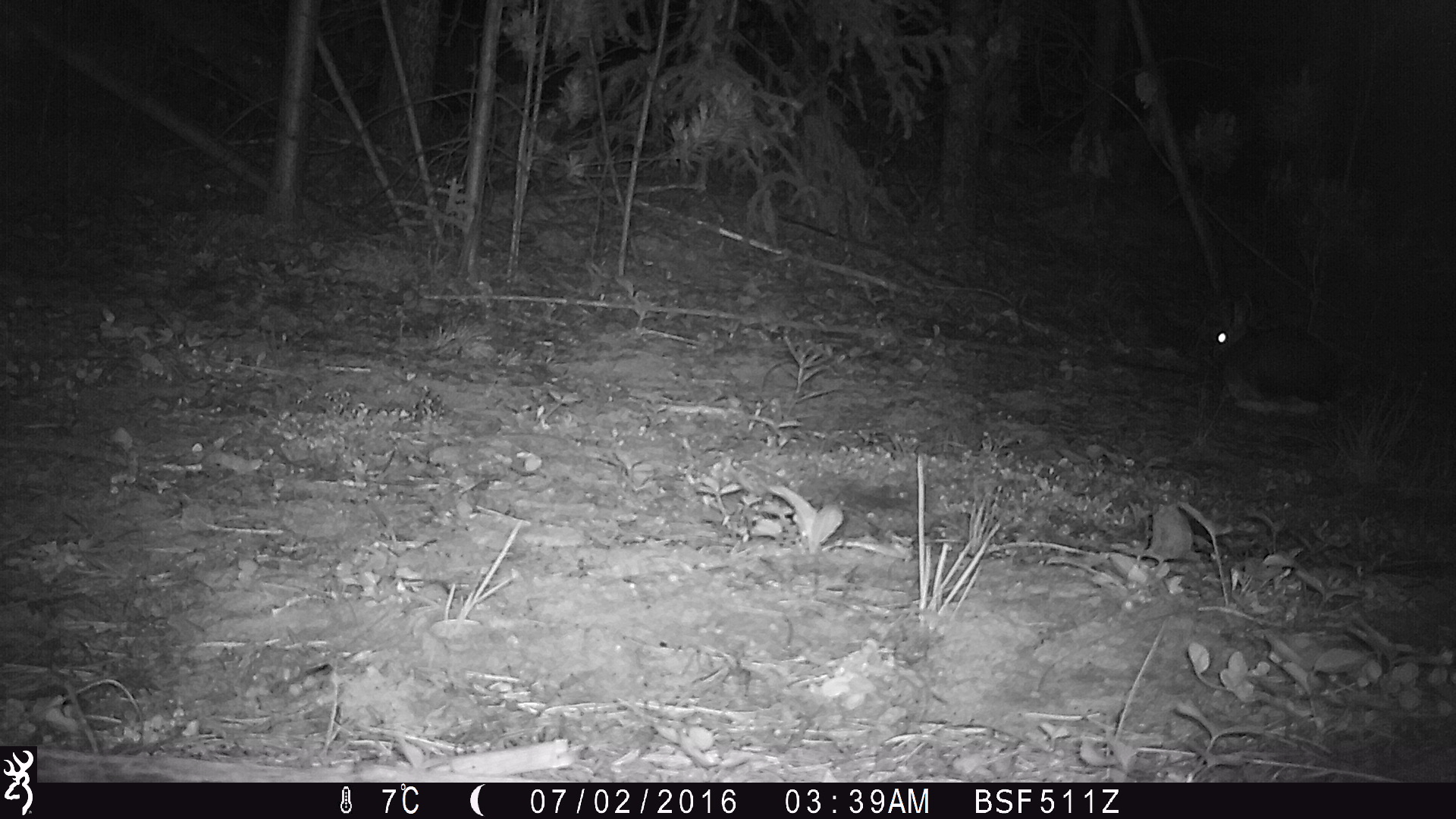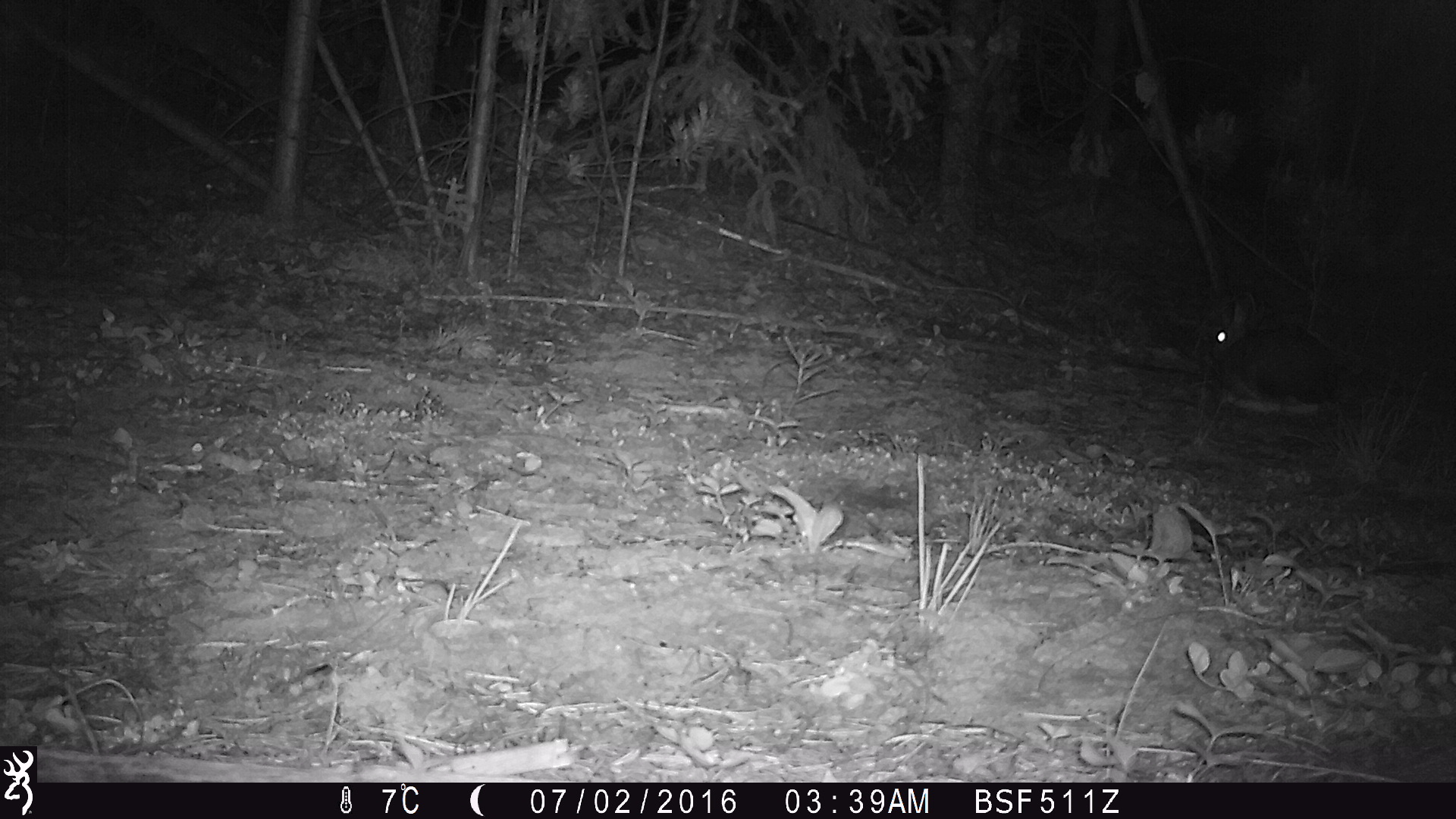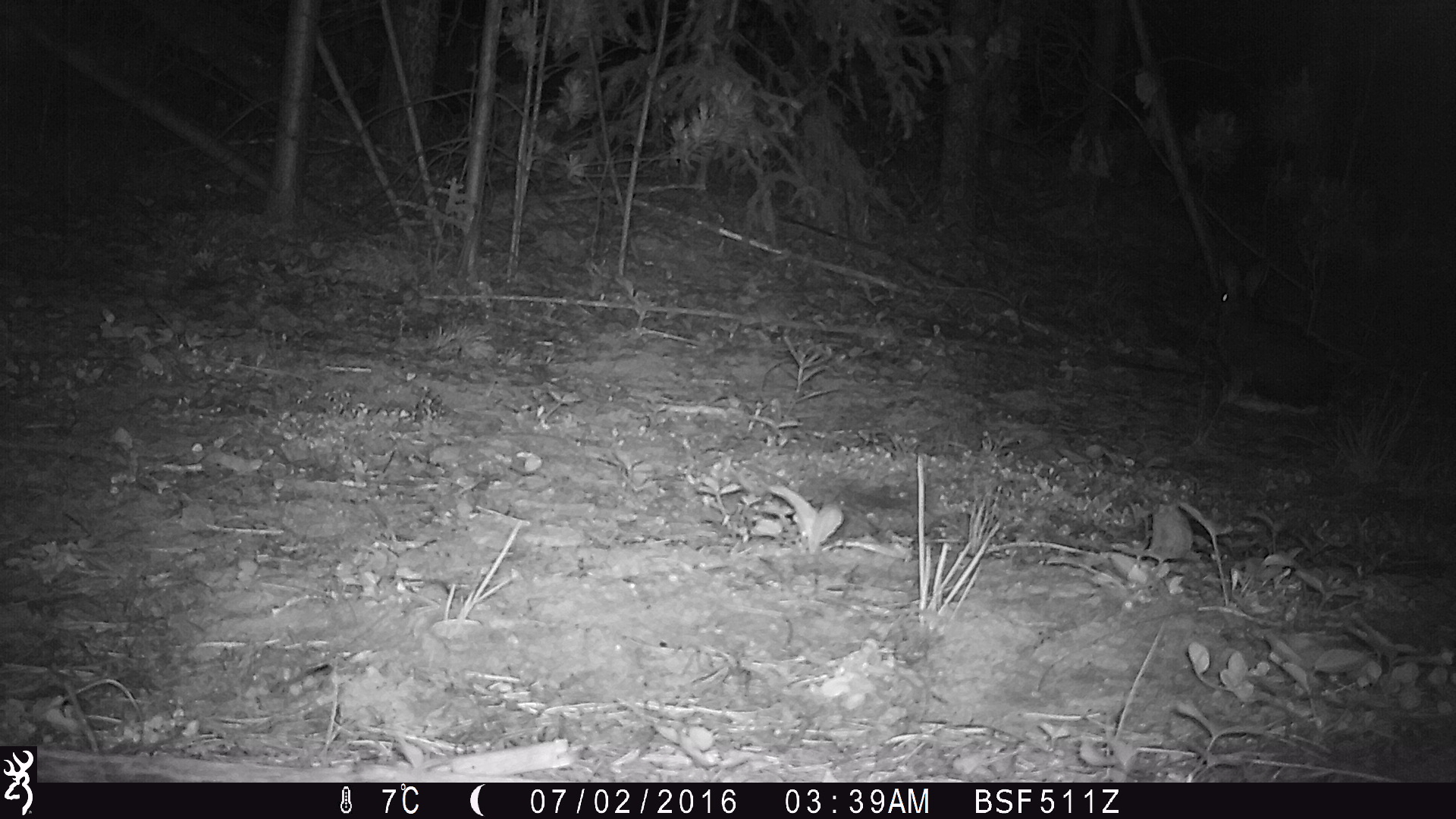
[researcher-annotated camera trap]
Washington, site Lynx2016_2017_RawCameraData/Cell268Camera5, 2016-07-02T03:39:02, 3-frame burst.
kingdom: Animalia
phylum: Chordata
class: Mammalia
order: Lagomorpha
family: Leporidae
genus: Lepus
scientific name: Lepus americanus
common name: snowshoe hare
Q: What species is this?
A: Lepus americanus (snowshoe hare).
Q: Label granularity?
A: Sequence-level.